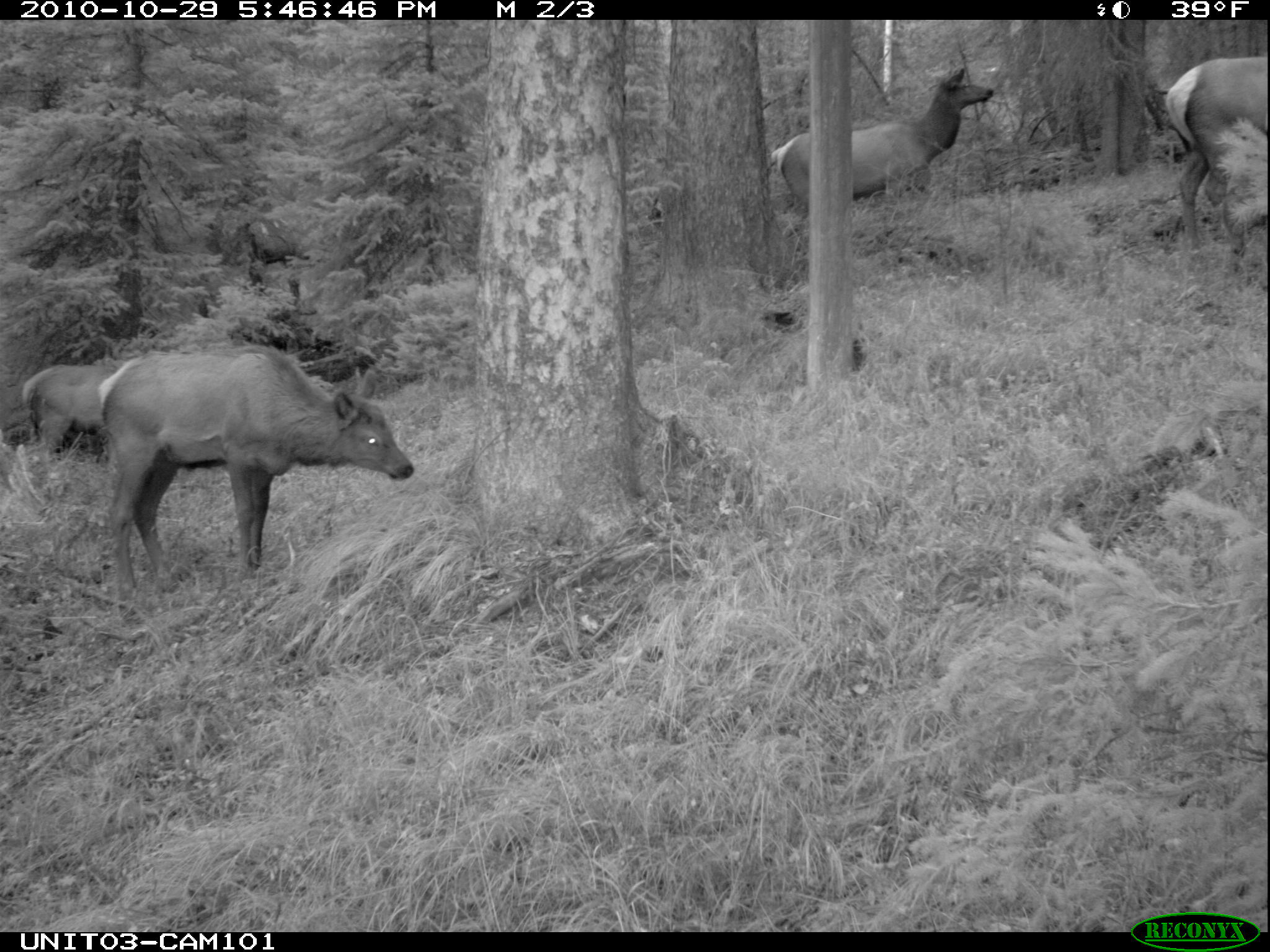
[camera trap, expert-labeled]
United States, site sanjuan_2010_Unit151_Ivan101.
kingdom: Animalia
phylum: Chordata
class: Mammalia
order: Artiodactyla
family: Cervidae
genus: Cervus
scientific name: Cervus elaphus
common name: red deer